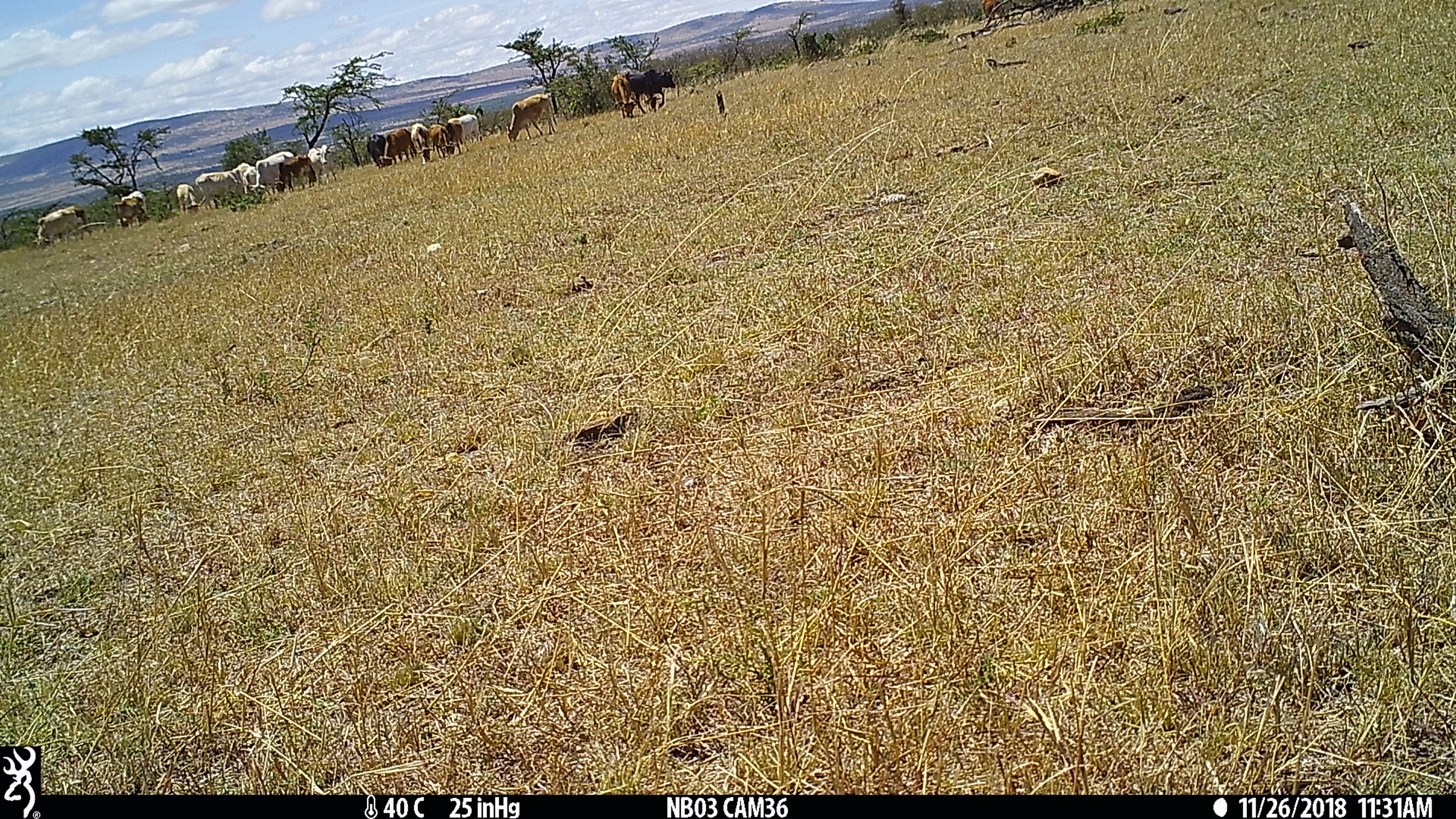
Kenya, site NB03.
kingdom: Animalia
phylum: Chordata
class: Mammalia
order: Artiodactyla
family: Bovidae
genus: Bos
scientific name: Bos taurus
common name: cattle